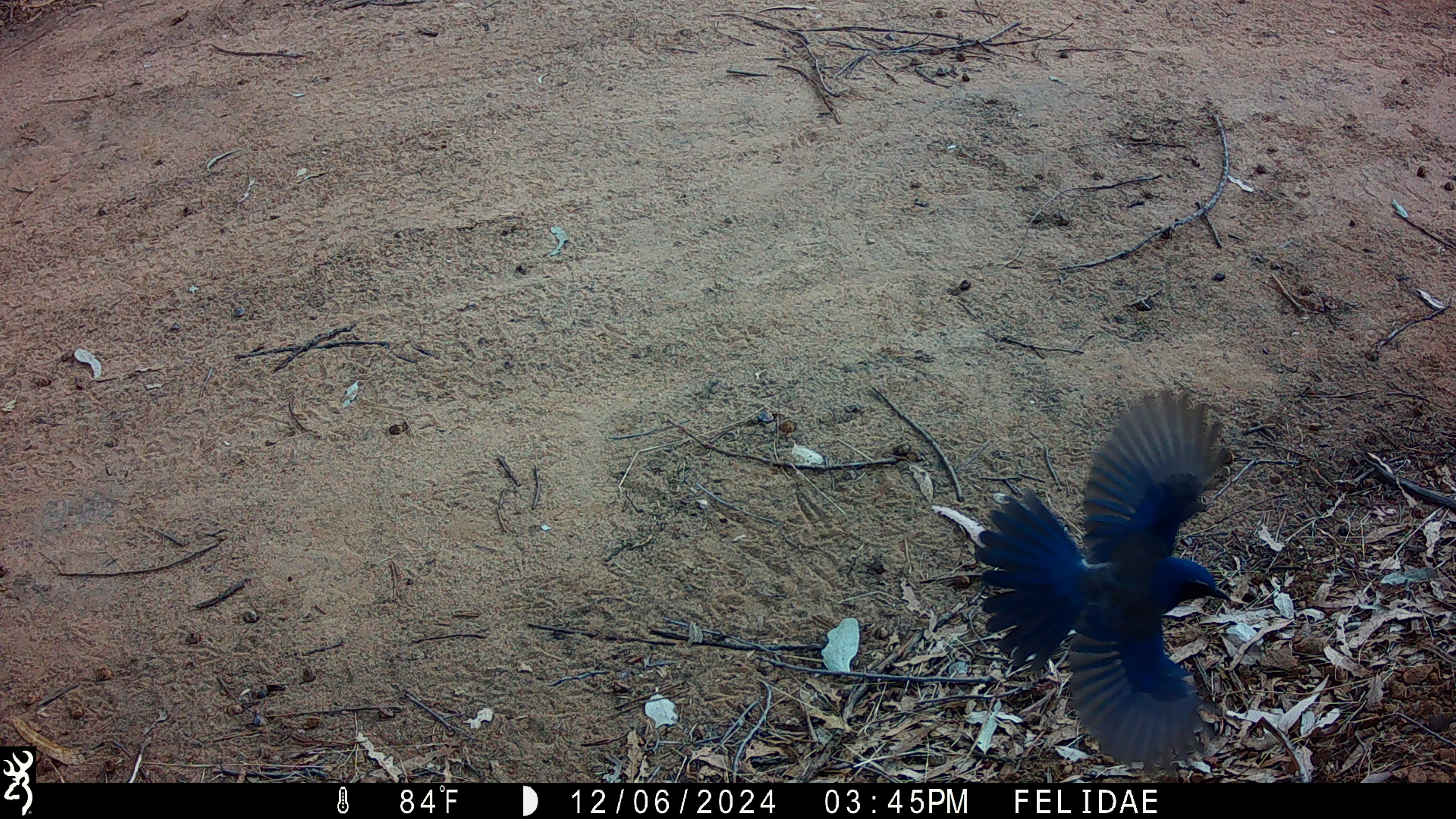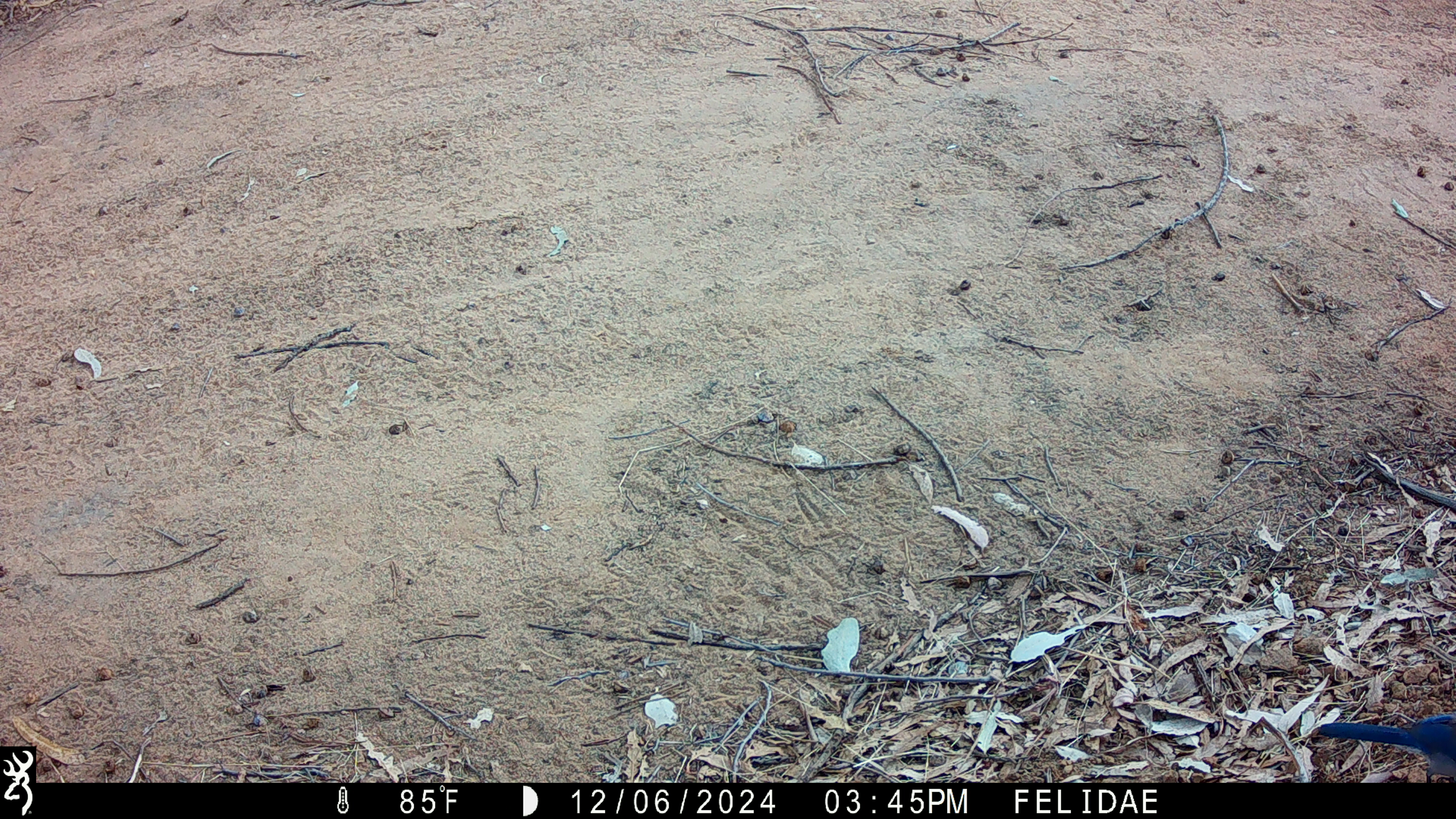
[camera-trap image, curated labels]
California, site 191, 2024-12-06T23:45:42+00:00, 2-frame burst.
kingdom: Animalia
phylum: Chordata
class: Aves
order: Passeriformes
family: Corvidae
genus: Aphelocoma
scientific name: Aphelocoma californica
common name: california scrub jay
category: western scrub-jay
Western scrub-jay (california scrub jay) (Aphelocoma californica).